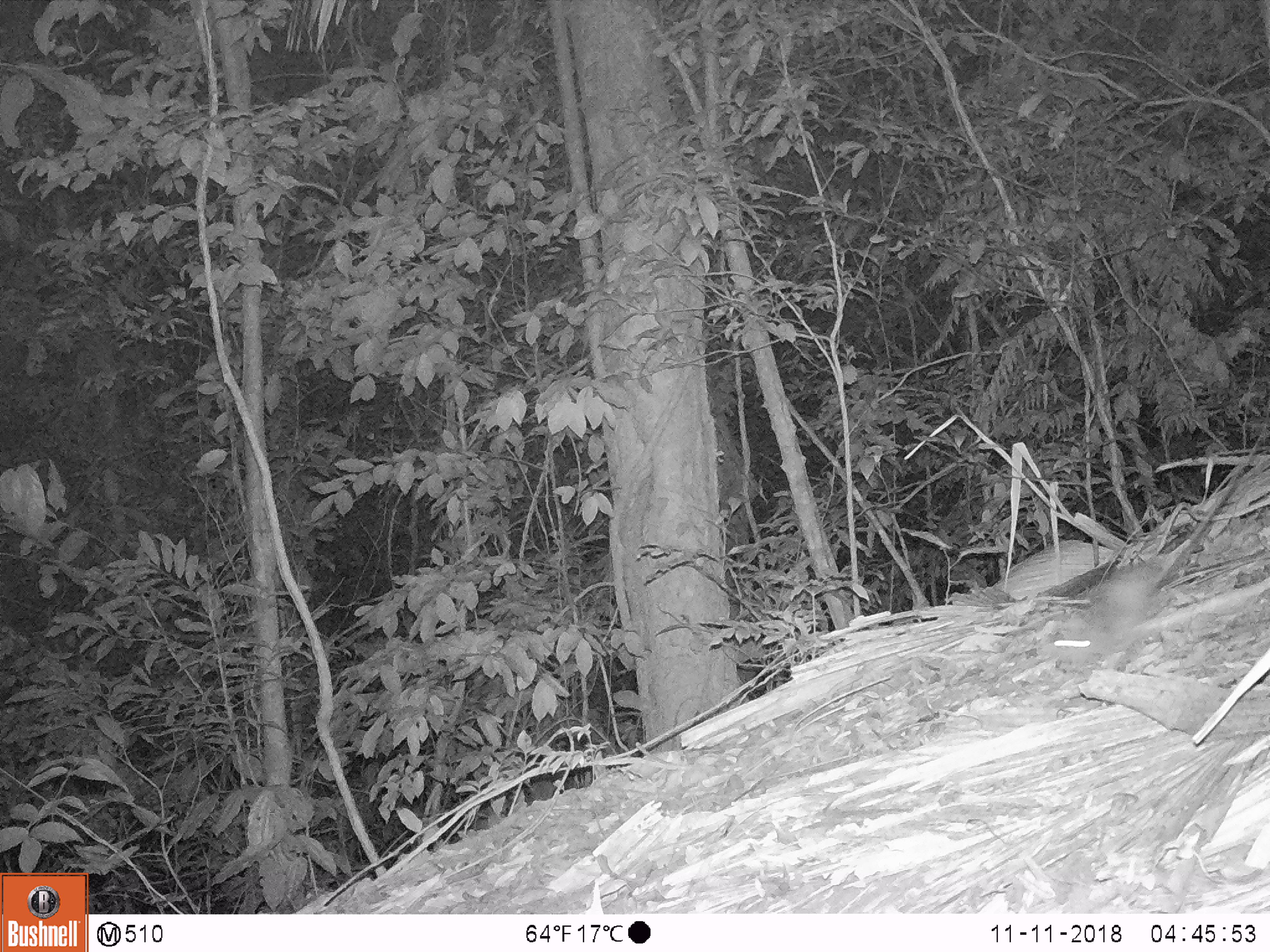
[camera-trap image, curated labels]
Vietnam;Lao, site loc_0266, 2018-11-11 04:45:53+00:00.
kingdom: Animalia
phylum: Chordata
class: Mammalia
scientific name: Mammalia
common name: mammal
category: unidentified small mammal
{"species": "unidentified small mammal (mammal) (Mammalia)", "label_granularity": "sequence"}